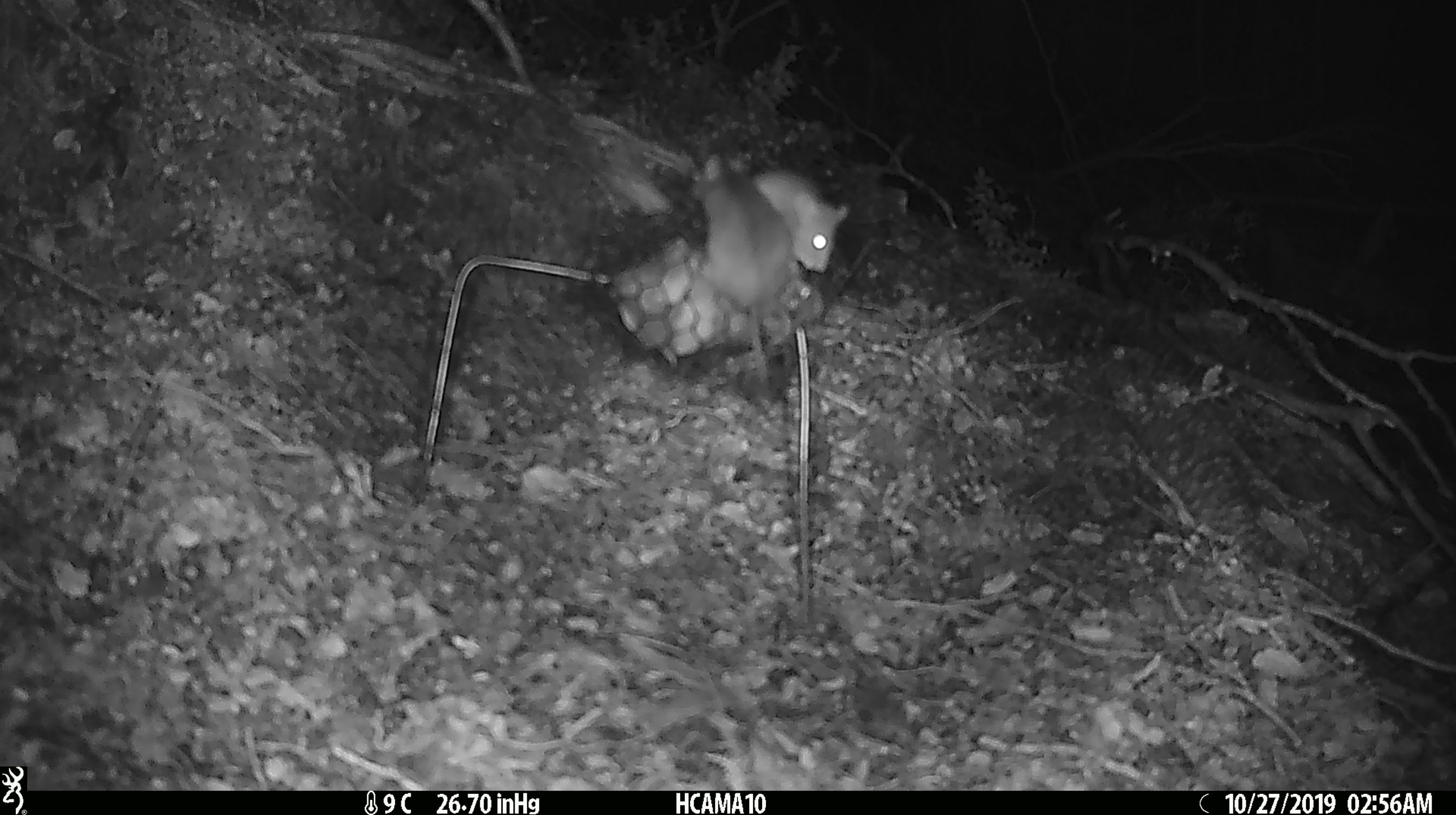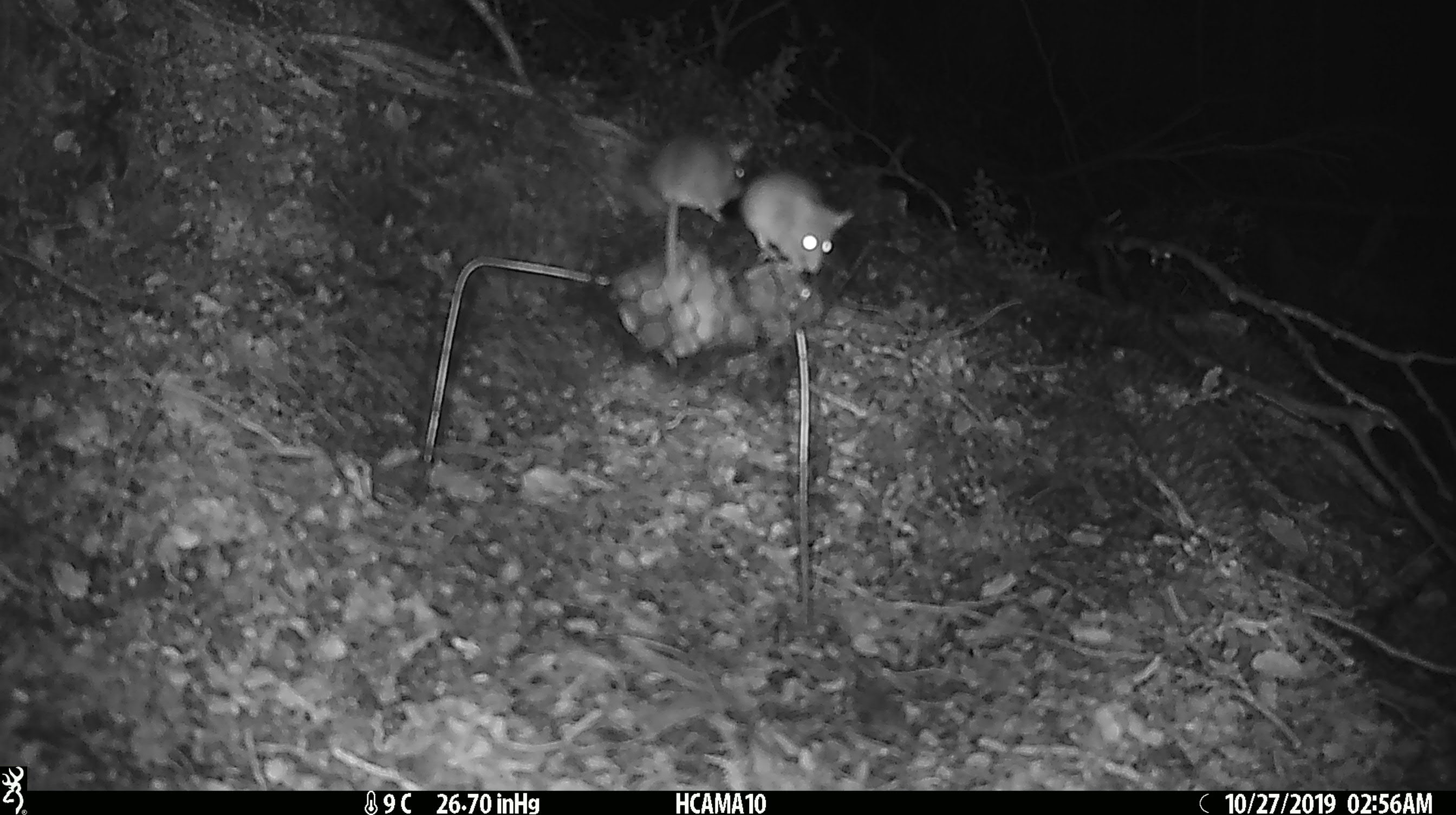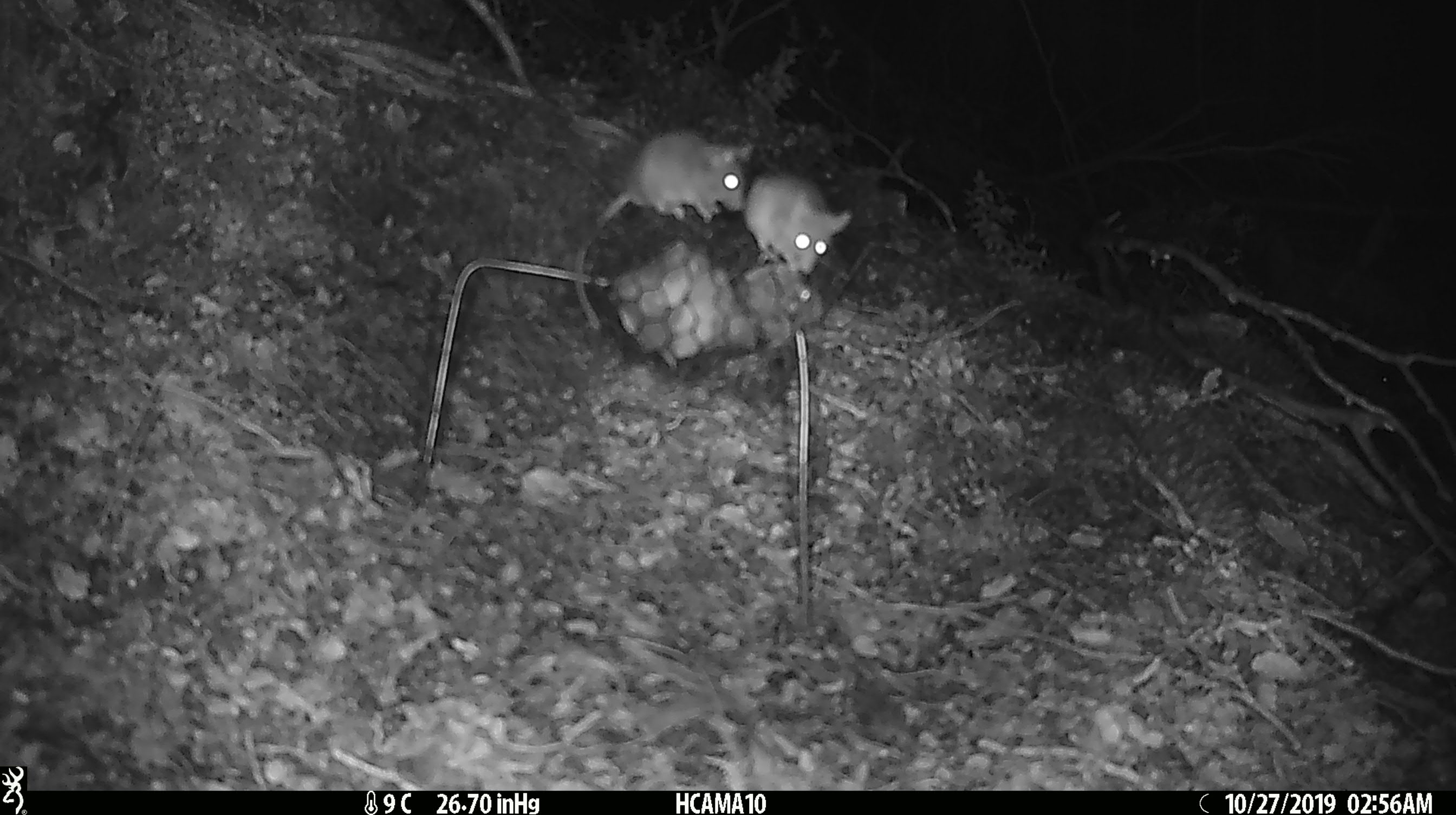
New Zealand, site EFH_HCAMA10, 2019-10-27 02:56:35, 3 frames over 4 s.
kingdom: Animalia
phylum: Chordata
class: Mammalia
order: Rodentia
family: Muridae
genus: Mus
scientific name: Mus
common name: mouse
Mouse (Mus).